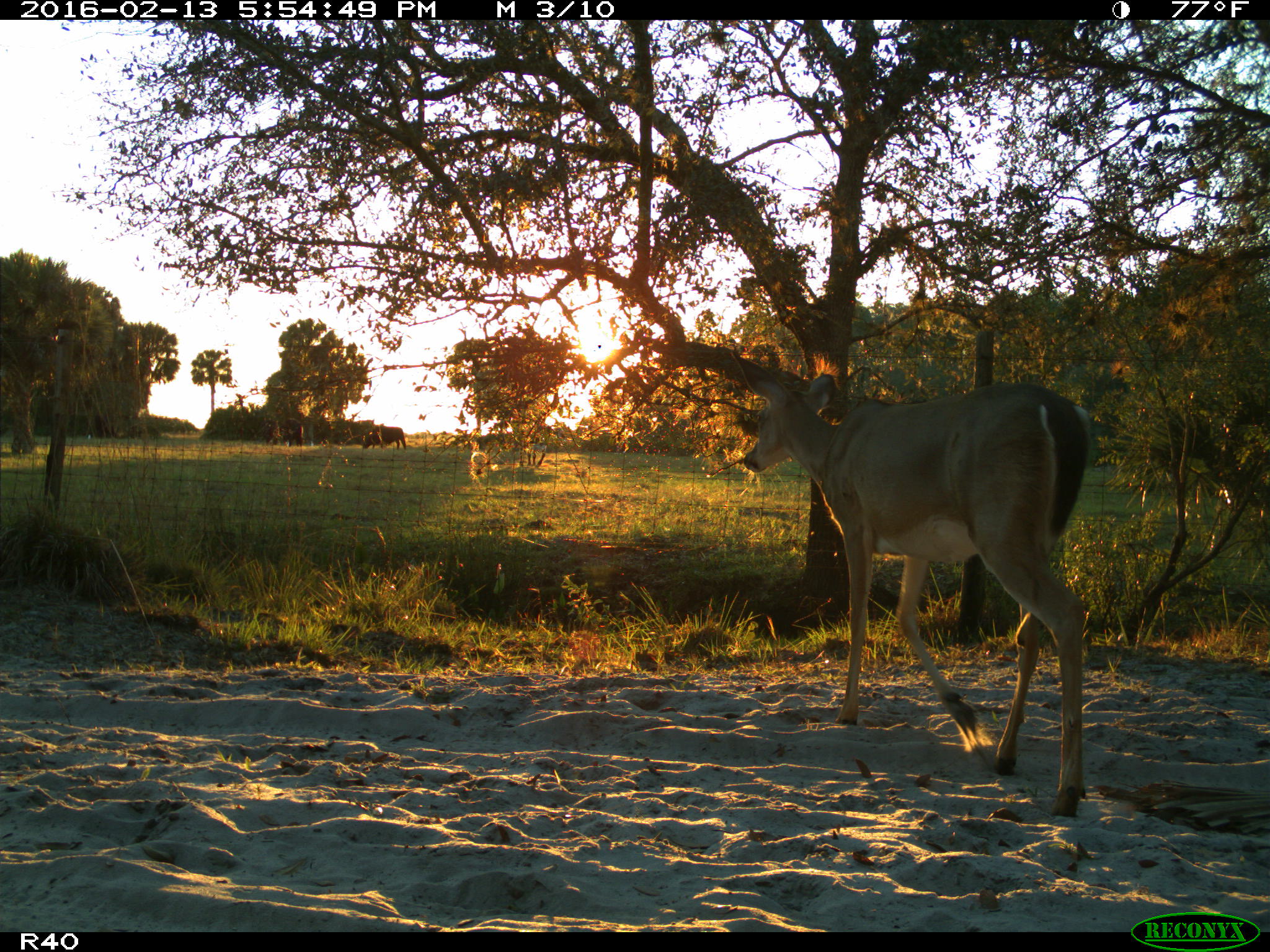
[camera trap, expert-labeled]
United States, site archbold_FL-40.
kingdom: Animalia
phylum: Chordata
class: Mammalia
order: Artiodactyla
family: Bovidae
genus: Bos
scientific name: Bos taurus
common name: domestic cow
Bos taurus (domestic cow).